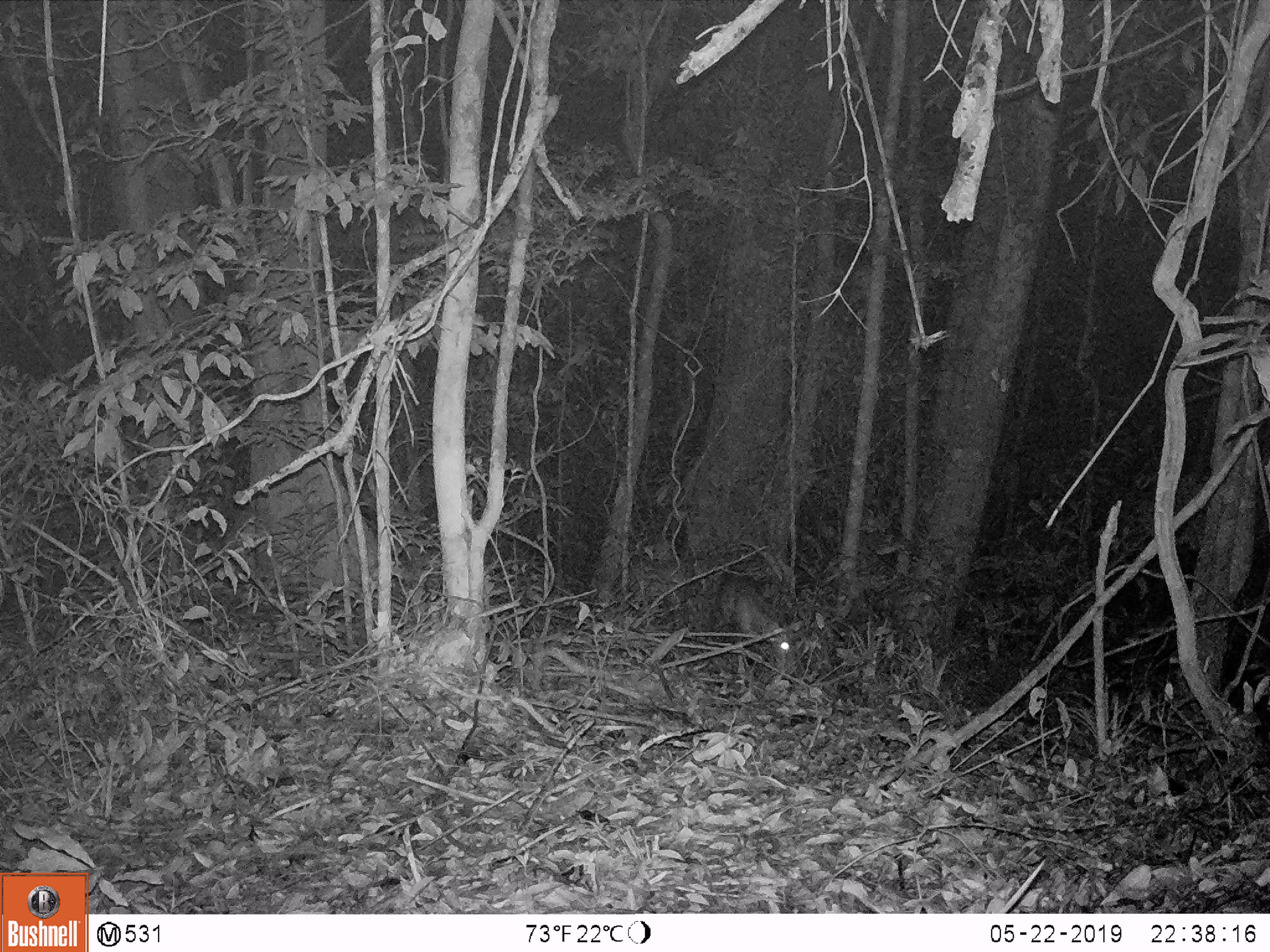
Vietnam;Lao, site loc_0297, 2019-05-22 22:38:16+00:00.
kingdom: Animalia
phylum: Chordata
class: Mammalia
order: Artiodactyla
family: Cervidae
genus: Muntiacus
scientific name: Muntiacus rooseveltorum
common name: roosevelt's muntjac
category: roosevelts muntjac group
Roosevelts muntjac group (roosevelt's muntjac) (Muntiacus rooseveltorum). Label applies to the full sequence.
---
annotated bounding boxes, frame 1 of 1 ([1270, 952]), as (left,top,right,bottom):
roosevelts muntjac group: (717,573,790,656)